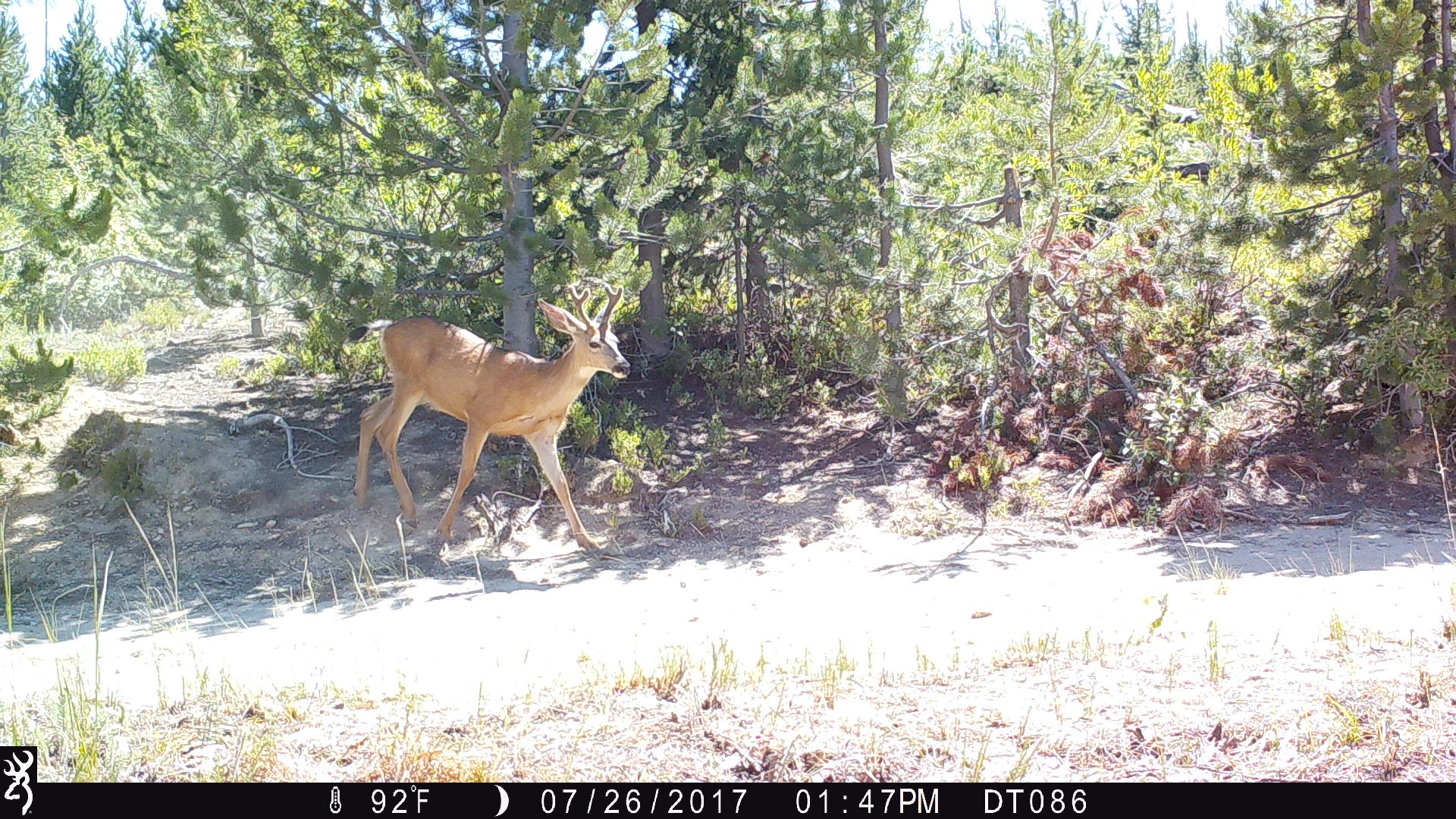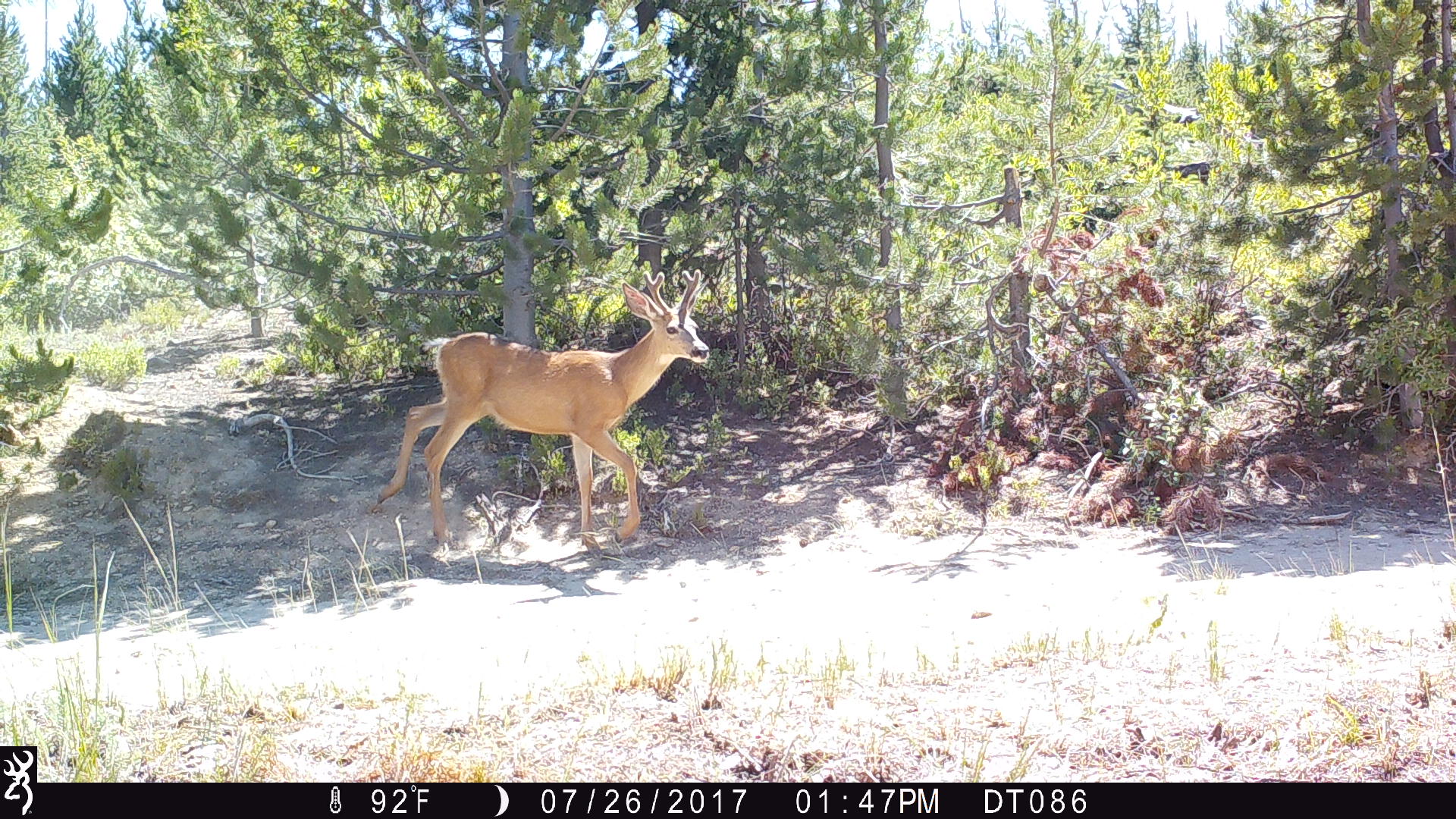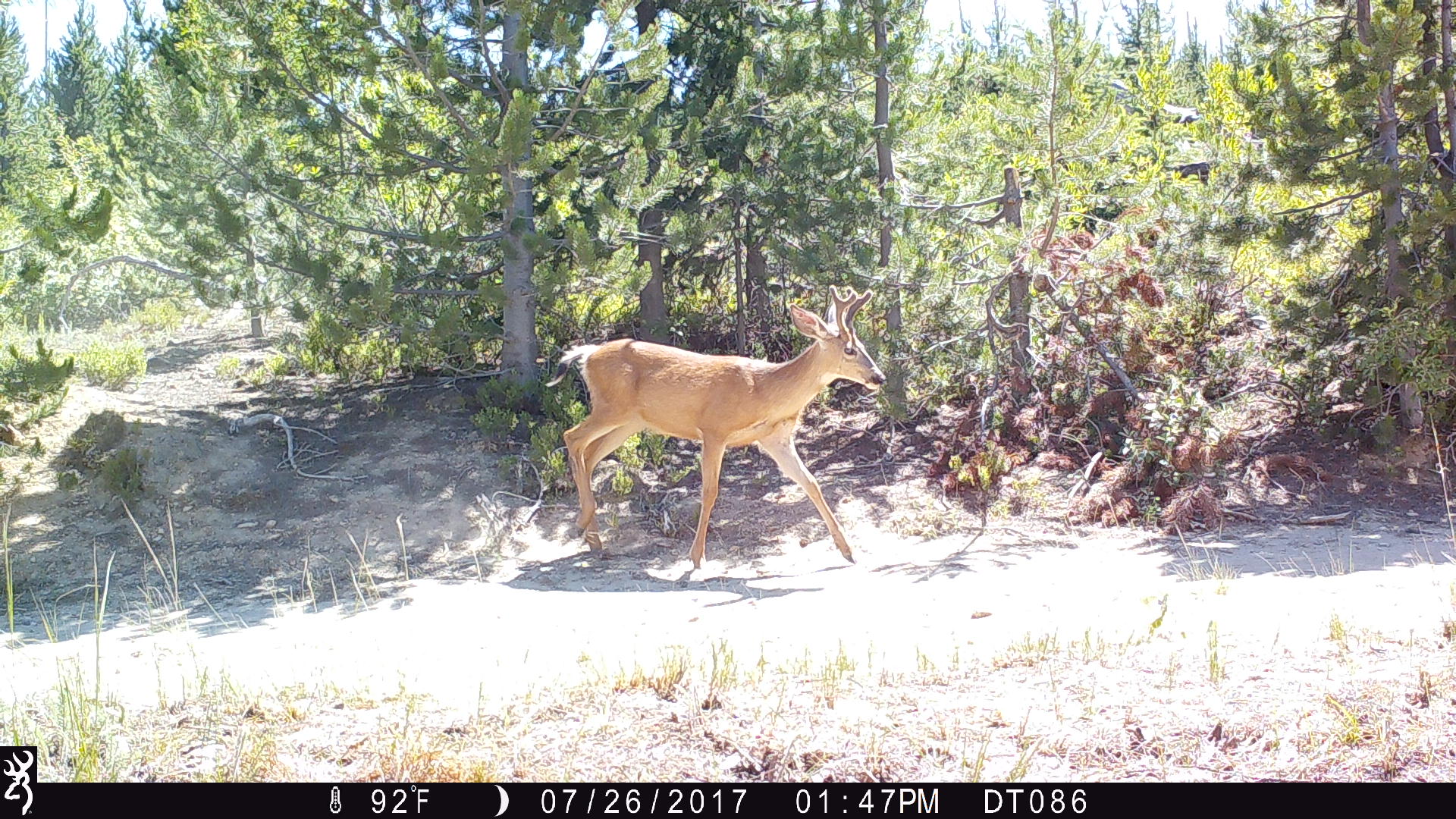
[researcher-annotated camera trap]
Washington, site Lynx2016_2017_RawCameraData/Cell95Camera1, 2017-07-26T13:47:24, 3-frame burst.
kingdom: Animalia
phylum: Chordata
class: Mammalia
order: Artiodactyla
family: Cervidae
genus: Odocoileus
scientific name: Odocoileus hemionus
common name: mule deer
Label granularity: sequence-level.